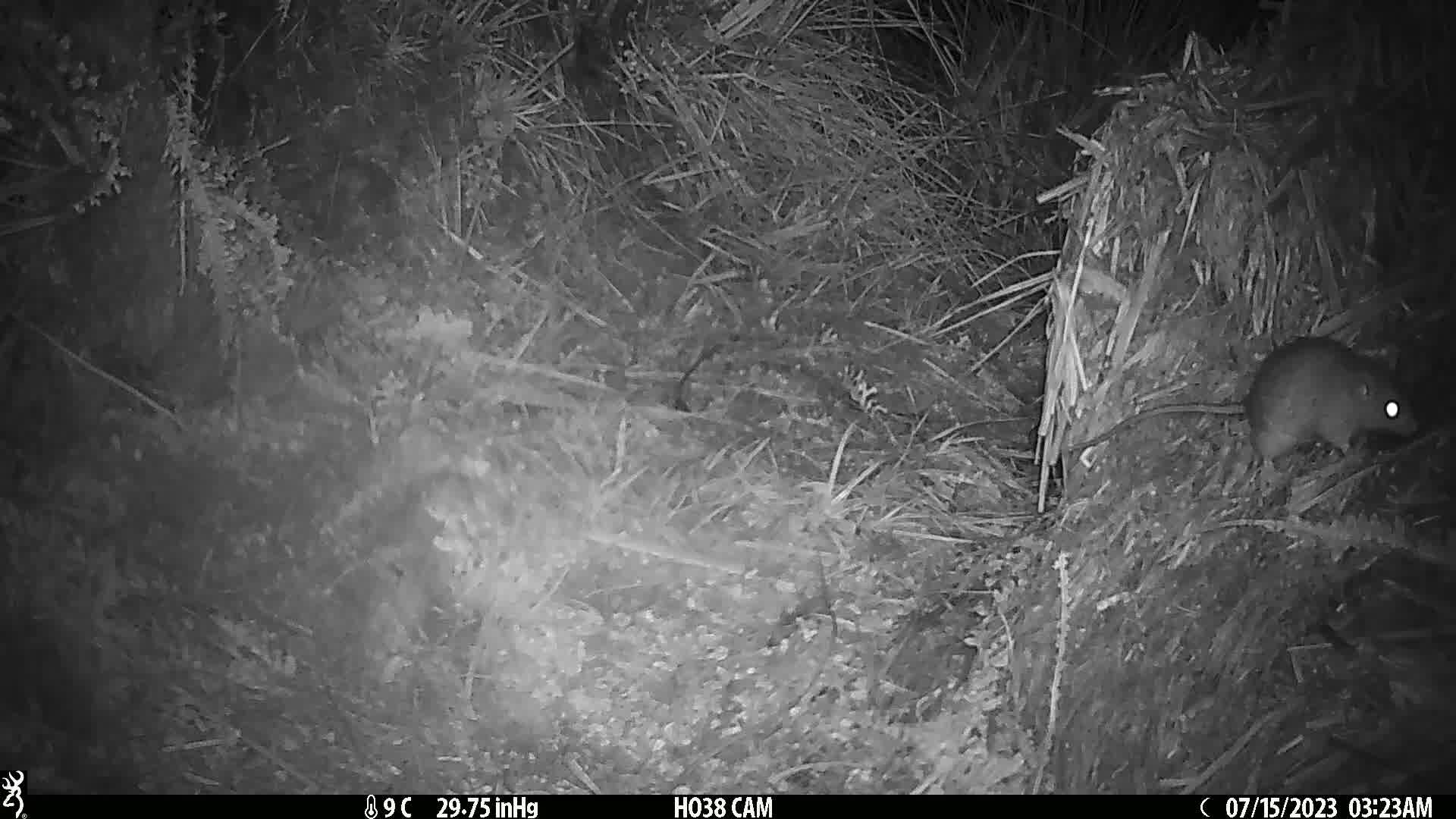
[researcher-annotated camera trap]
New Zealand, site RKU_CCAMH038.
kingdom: Animalia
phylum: Chordata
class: Mammalia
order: Rodentia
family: Muridae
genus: Rattus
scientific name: Rattus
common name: rat